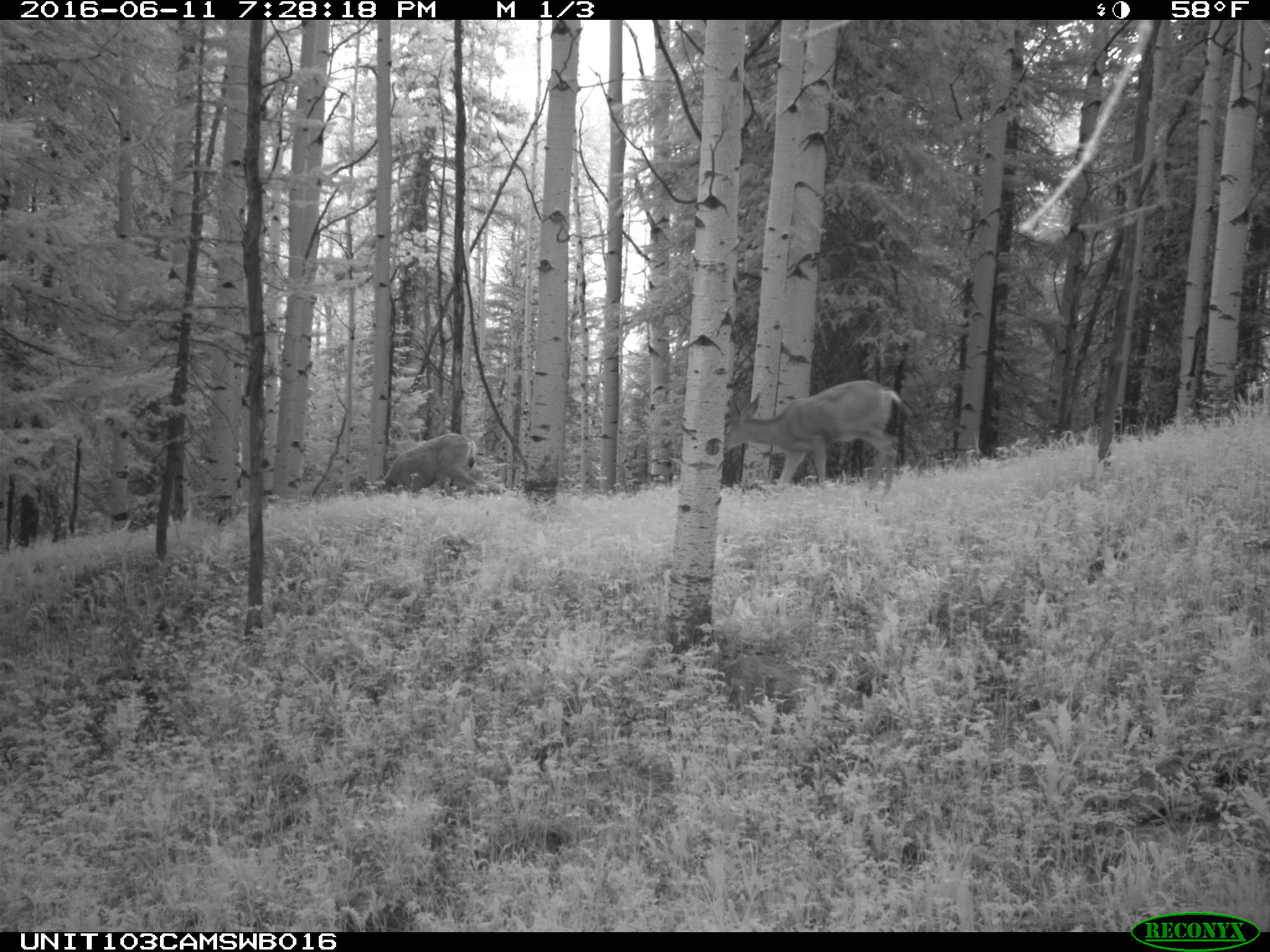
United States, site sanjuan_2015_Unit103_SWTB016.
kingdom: Animalia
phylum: Chordata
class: Mammalia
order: Artiodactyla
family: Cervidae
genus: Odocoileus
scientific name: Odocoileus hemionus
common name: mule deer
Odocoileus hemionus (mule deer).